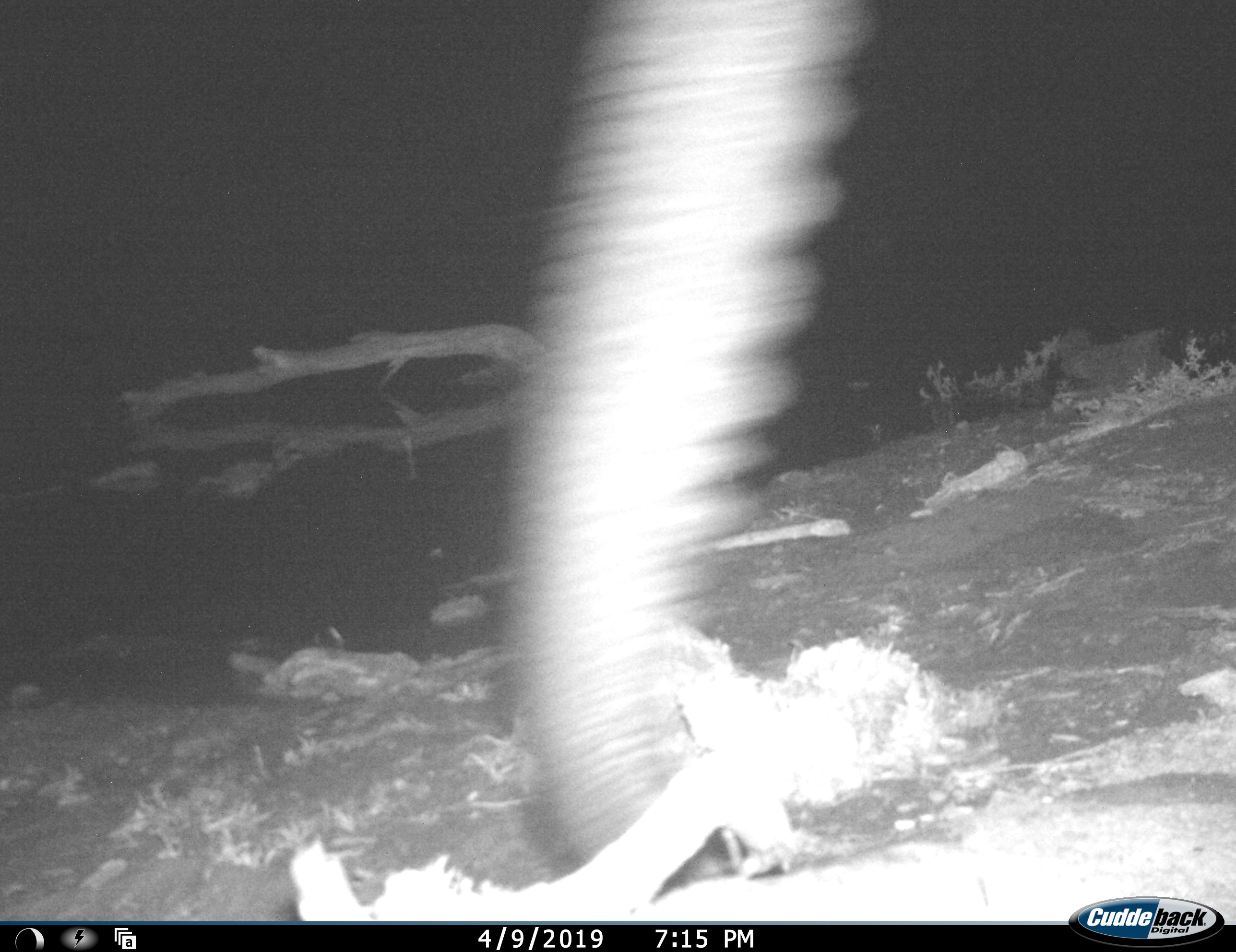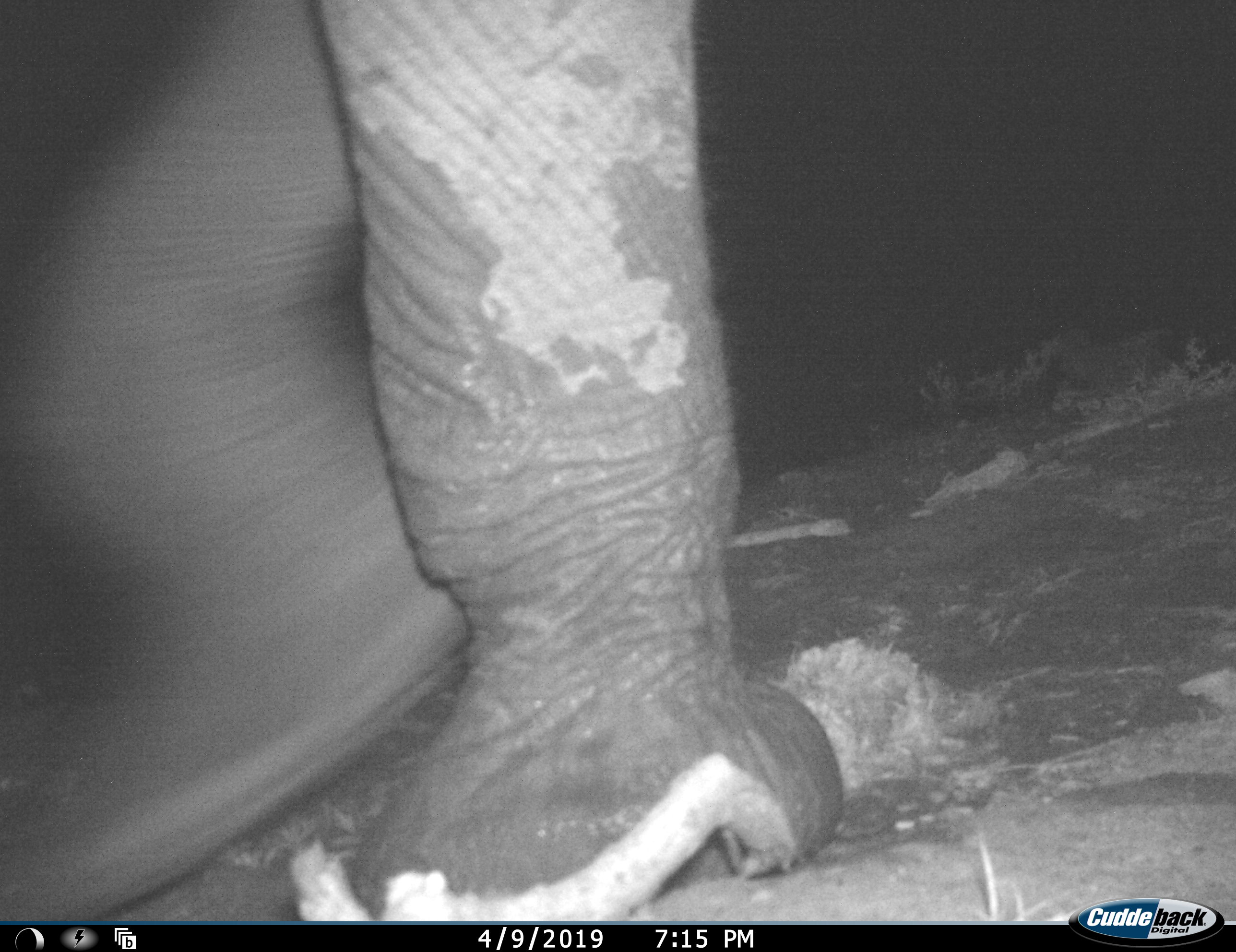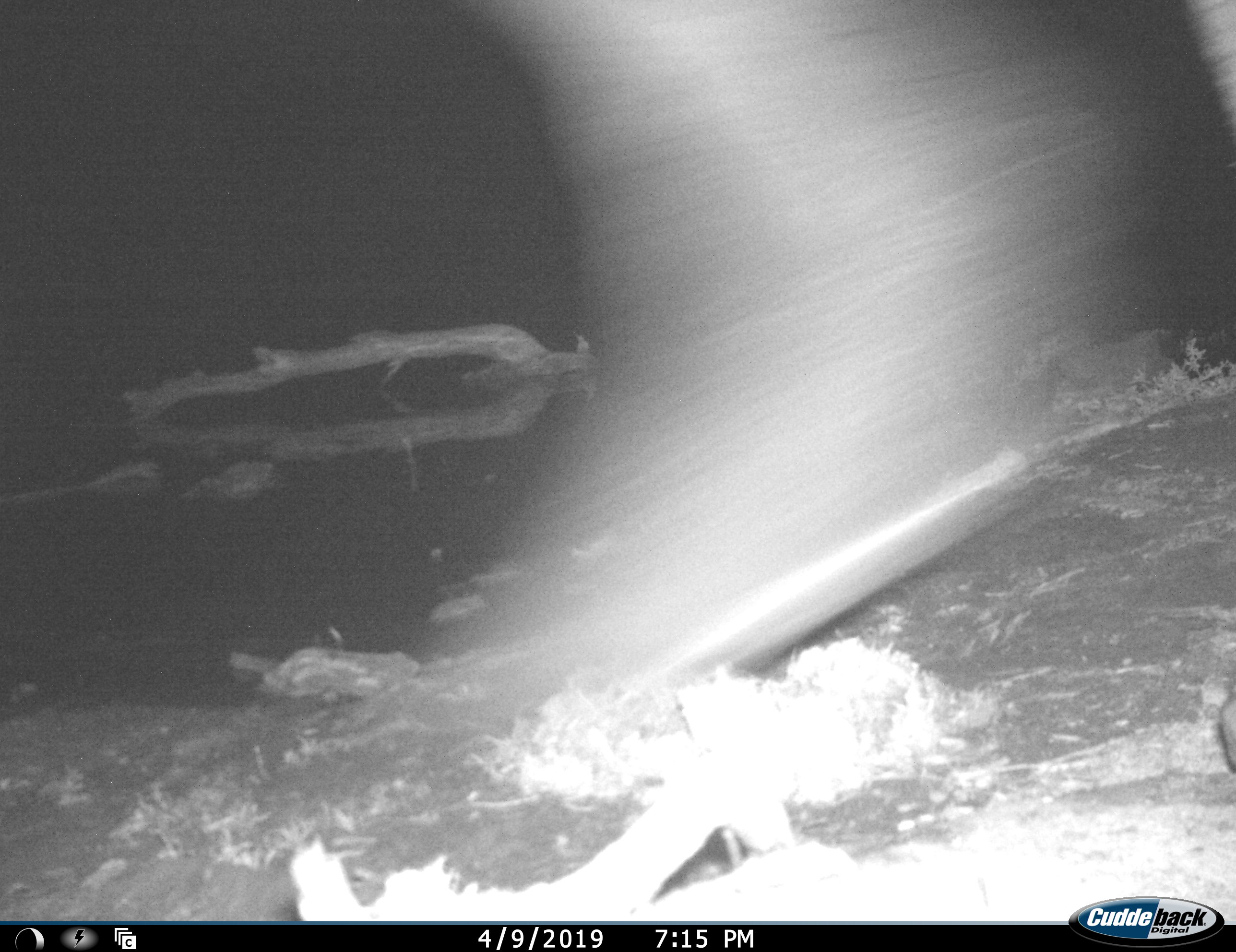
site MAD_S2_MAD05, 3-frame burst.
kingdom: Animalia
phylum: Chordata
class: Mammalia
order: Proboscidea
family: Elephantidae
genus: Loxodonta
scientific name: Loxodonta africana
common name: african bush elephant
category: elephant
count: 1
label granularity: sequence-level